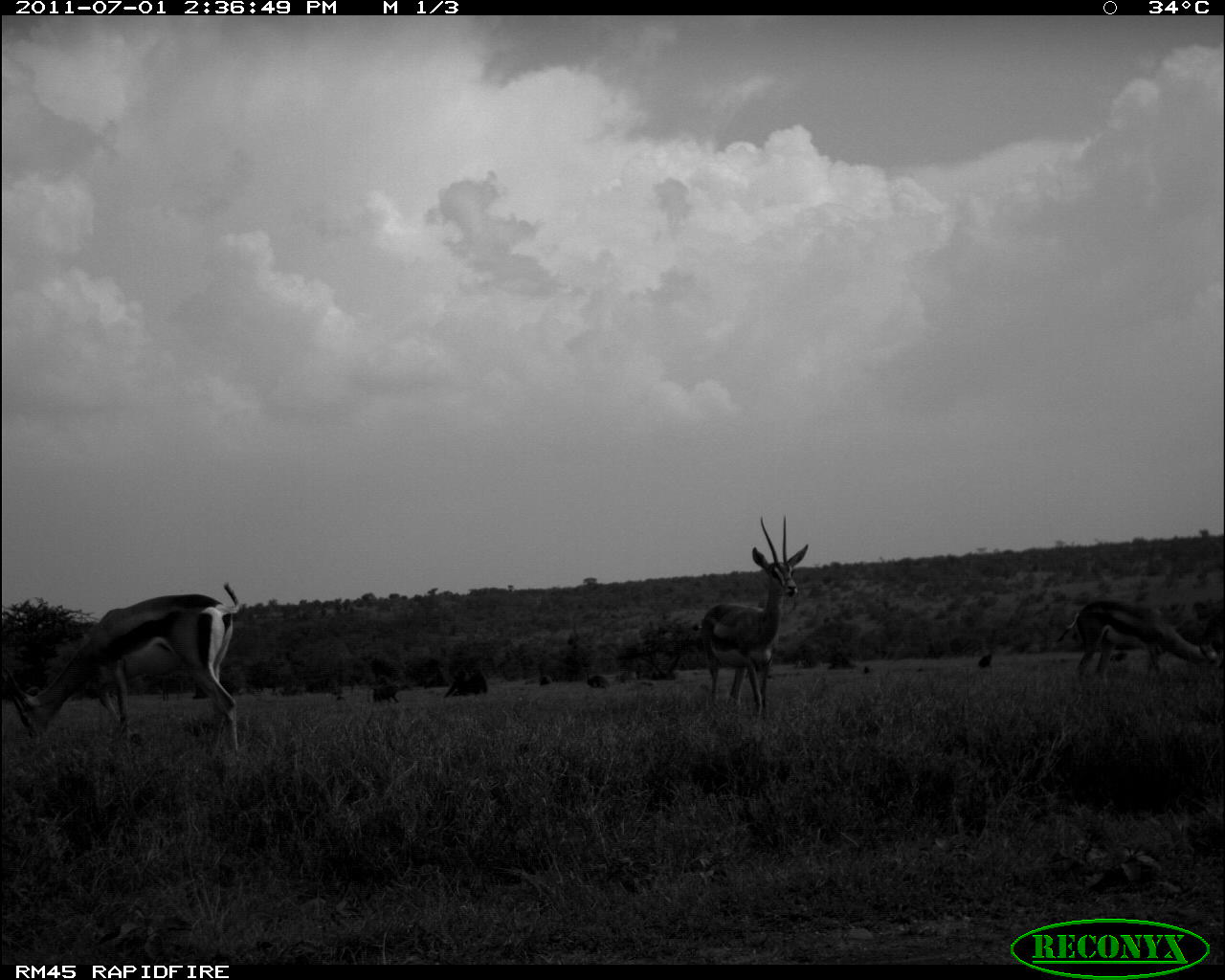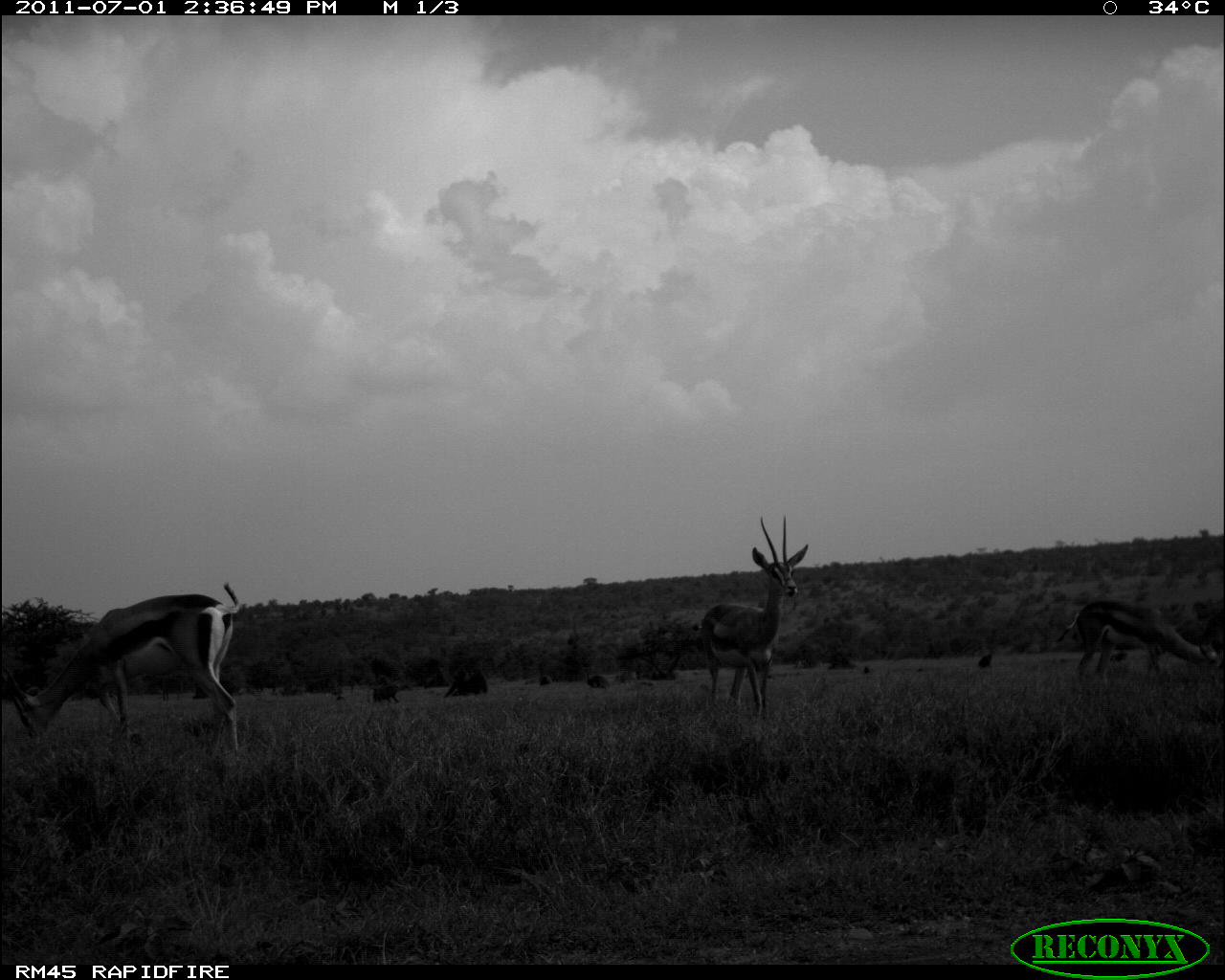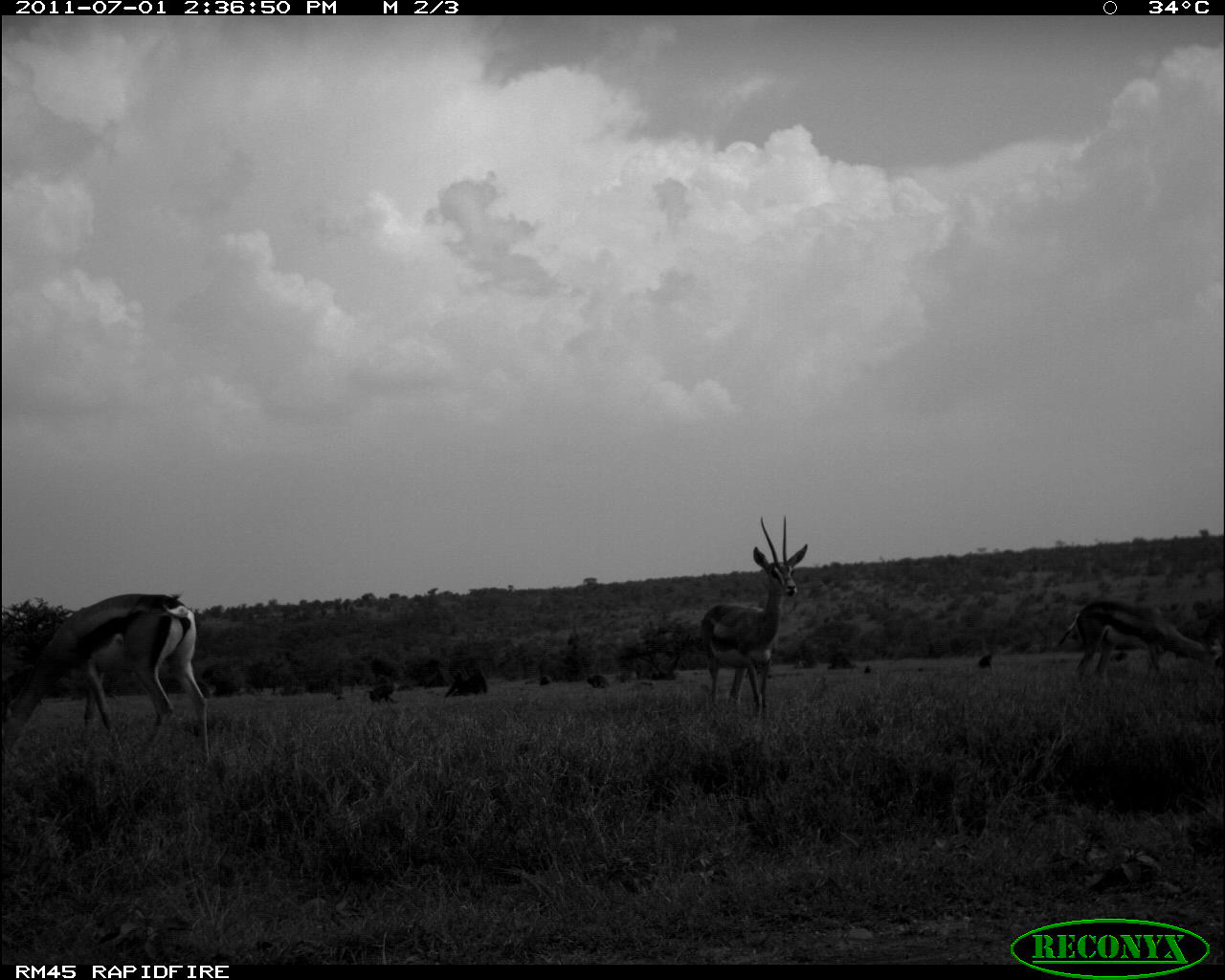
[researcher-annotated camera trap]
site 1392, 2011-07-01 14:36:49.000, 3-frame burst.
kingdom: Animalia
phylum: Chordata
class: Mammalia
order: Artiodactyla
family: Bovidae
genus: Nanger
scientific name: Nanger granti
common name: grant's gazelle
Nanger granti (grant's gazelle), count 3.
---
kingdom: Animalia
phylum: Chordata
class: Mammalia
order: Primates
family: Cercopithecidae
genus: Papio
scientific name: Papio anubis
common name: olive baboon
Papio anubis (olive baboon), count 6.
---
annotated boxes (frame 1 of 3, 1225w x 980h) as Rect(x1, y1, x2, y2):
nanger granti: Rect(0, 582, 240, 754); Rect(699, 513, 809, 722); Rect(1054, 600, 1225, 692)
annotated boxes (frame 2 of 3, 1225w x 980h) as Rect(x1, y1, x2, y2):
papio anubis: Rect(0, 580, 241, 756); Rect(691, 513, 809, 723); Rect(1053, 598, 1224, 689); Rect(366, 682, 400, 706); Rect(443, 670, 471, 698); Rect(465, 666, 489, 695)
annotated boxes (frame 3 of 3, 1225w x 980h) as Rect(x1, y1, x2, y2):
nanger granti: Rect(0, 591, 217, 767); Rect(688, 500, 825, 716); Rect(1057, 599, 1224, 692); Rect(362, 683, 399, 707); Rect(444, 669, 468, 698); Rect(466, 666, 488, 697)